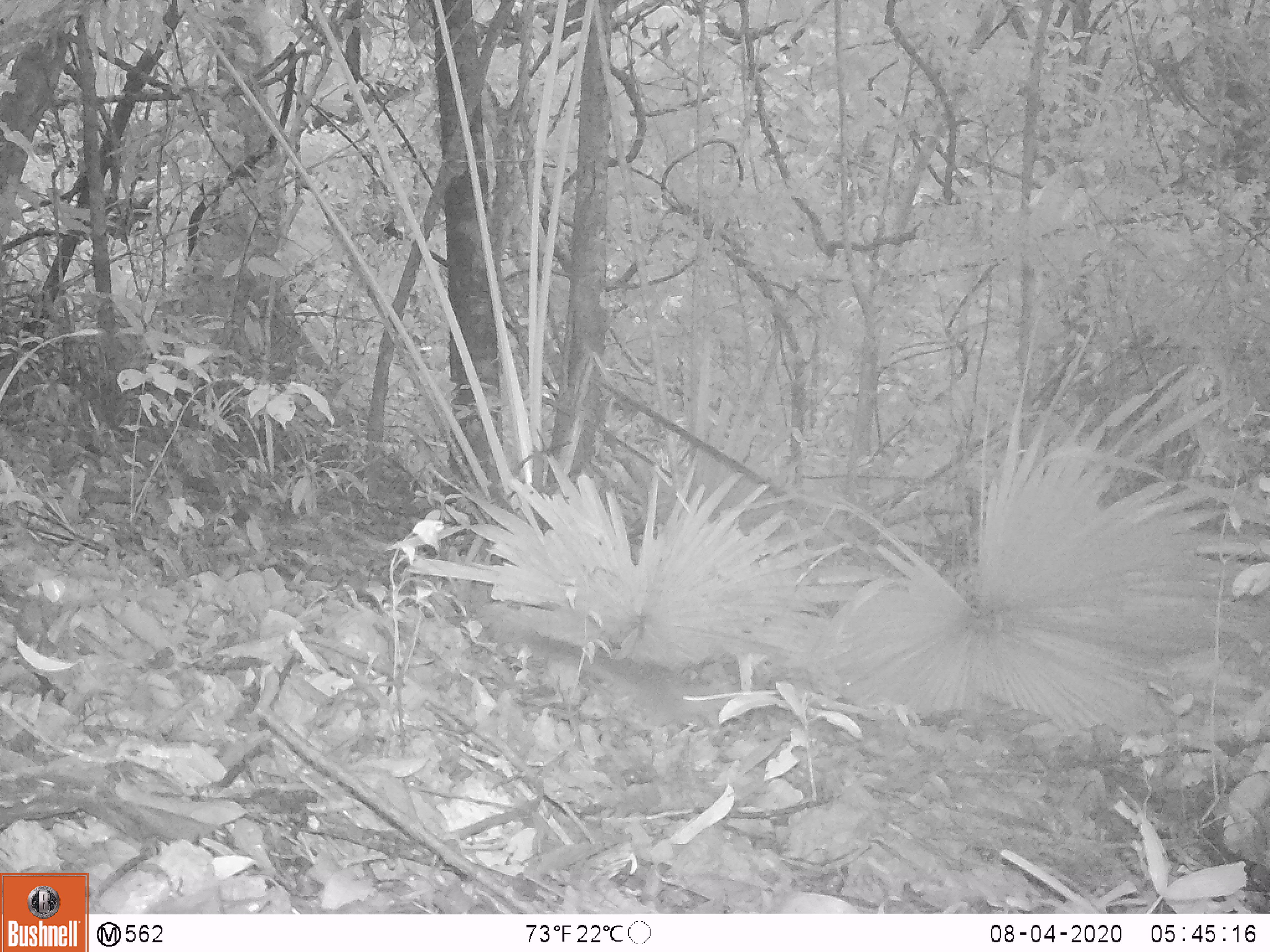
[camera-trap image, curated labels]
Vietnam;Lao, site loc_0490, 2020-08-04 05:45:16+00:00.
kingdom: Animalia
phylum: Chordata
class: Mammalia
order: Rodentia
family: Sciuridae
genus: Sciurus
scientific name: Sciurus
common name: squirrel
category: unidentified squirrel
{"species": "unidentified squirrel (squirrel) (Sciurus)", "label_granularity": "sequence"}